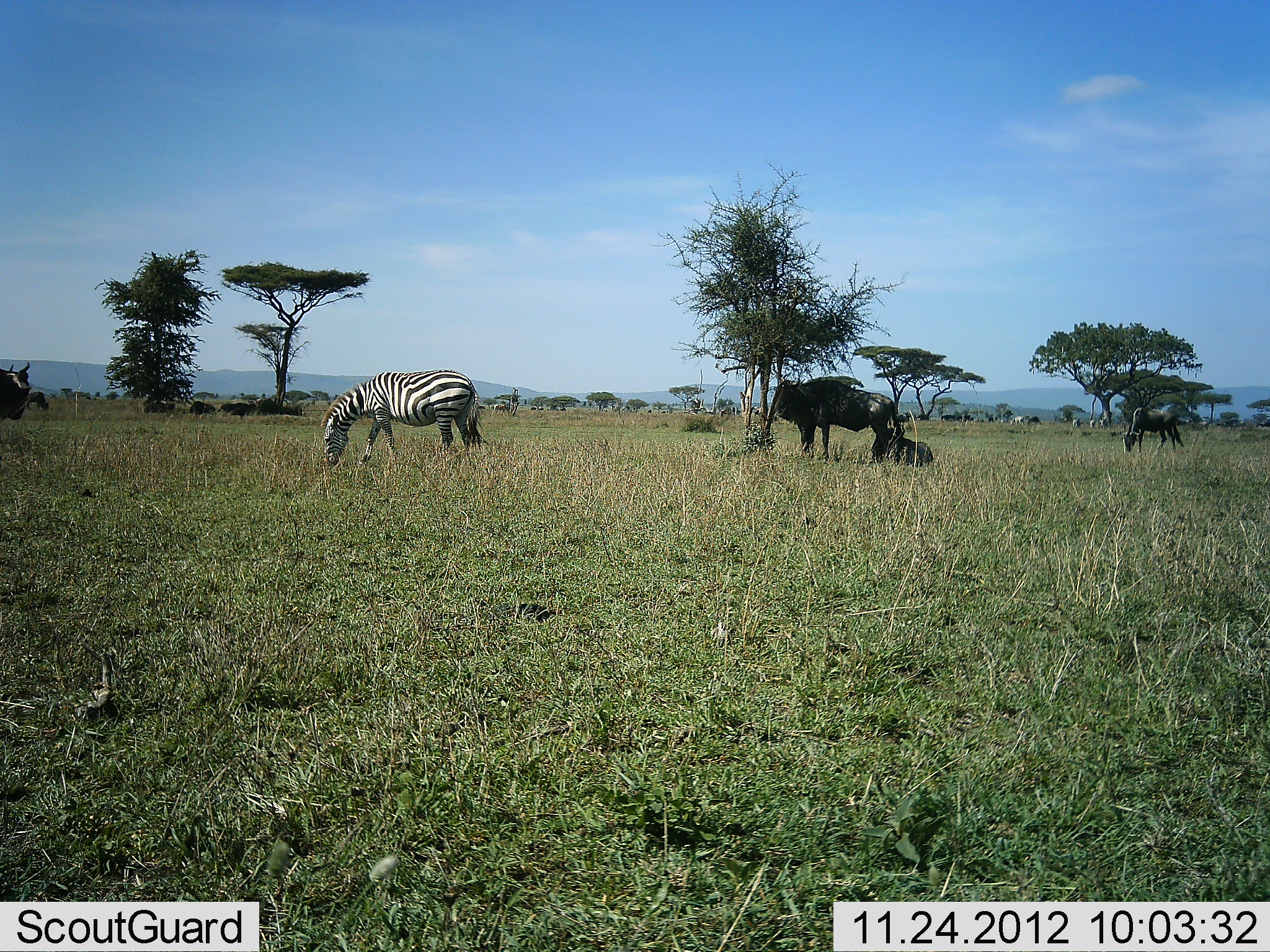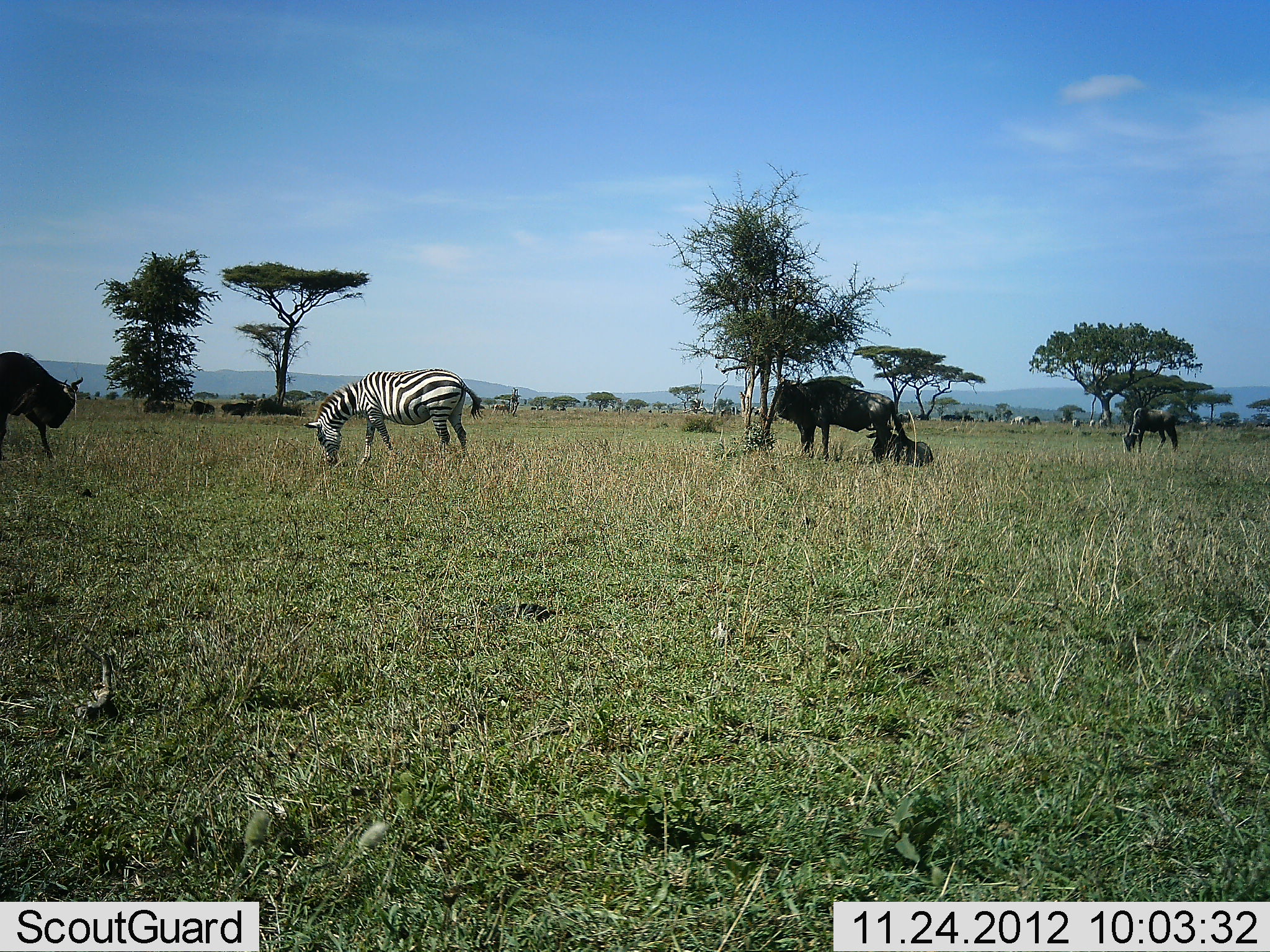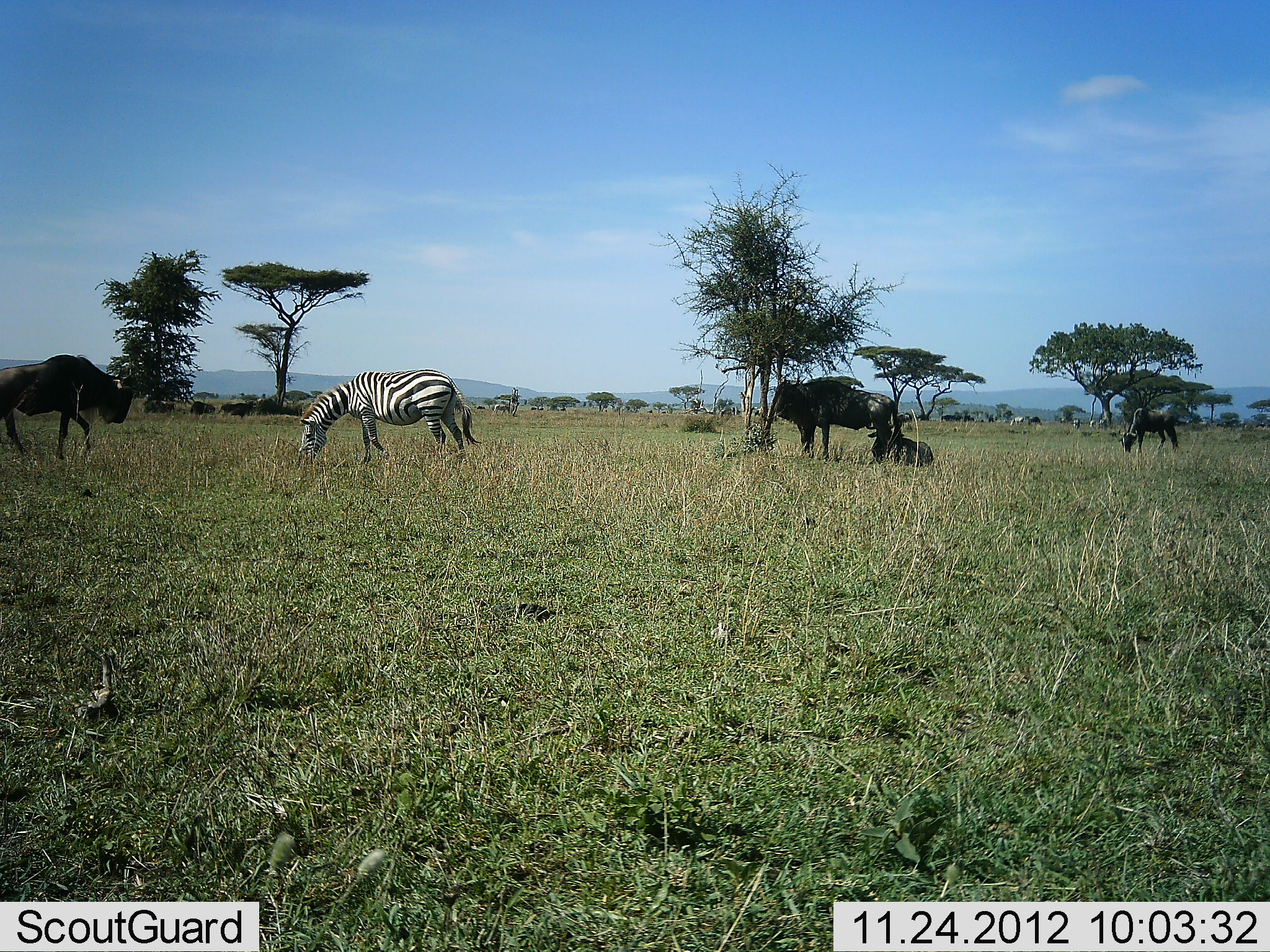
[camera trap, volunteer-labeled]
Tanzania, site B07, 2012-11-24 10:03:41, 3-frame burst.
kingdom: Animalia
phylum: Chordata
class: Mammalia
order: Artiodactyla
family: Bovidae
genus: Connochaetes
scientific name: Connochaetes taurinus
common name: blue wildebeest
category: wildebeest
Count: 4.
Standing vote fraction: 80%.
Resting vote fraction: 90%.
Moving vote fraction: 60%.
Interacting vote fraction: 0%.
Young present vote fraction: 0%.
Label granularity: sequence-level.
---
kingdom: Animalia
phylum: Chordata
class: Mammalia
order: Perissodactyla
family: Equidae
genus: Equus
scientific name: Equus quagga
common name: plains zebra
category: zebra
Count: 1.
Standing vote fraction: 30%.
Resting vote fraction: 0%.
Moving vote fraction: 10%.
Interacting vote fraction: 0%.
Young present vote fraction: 0%.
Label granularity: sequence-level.